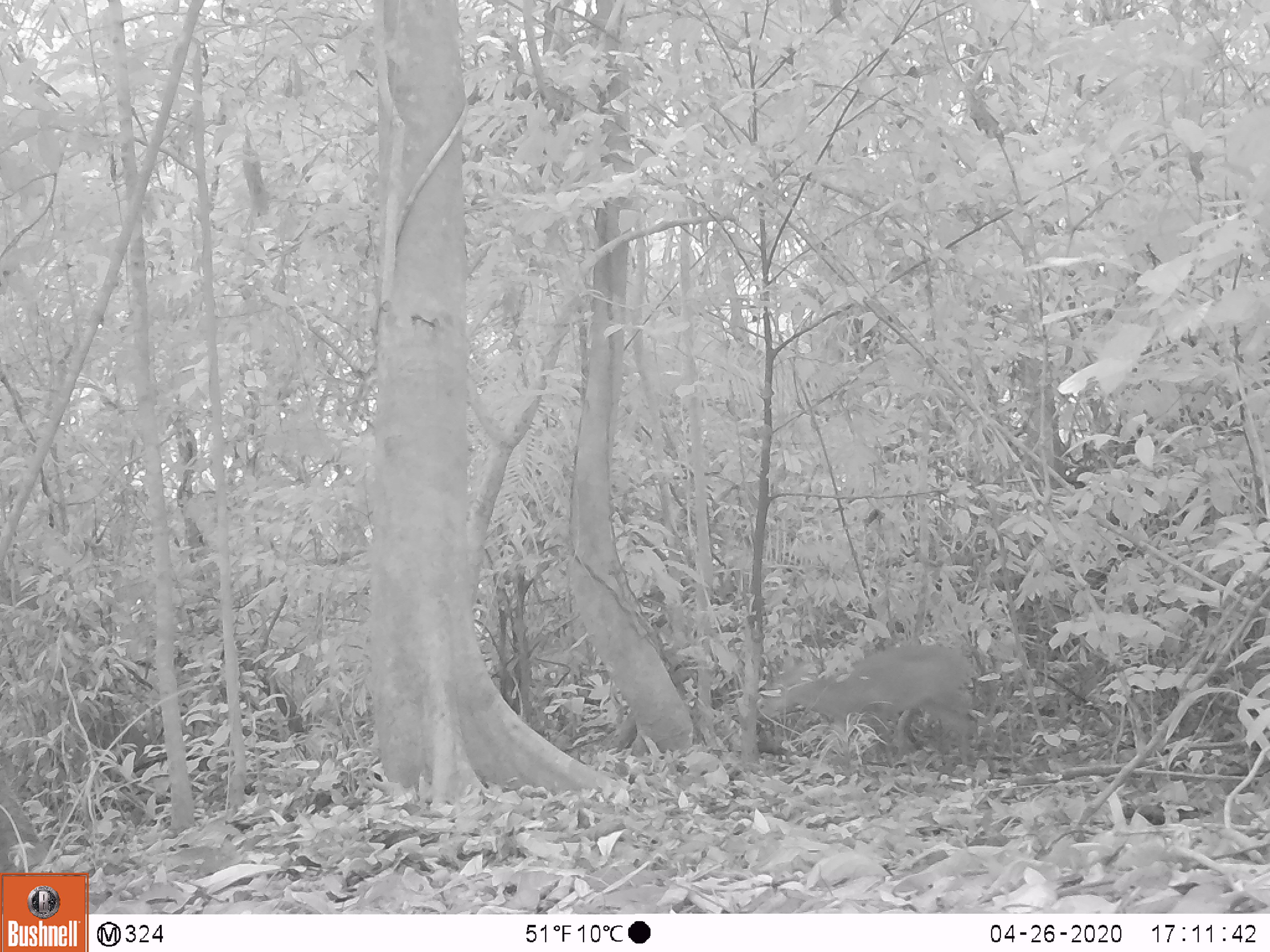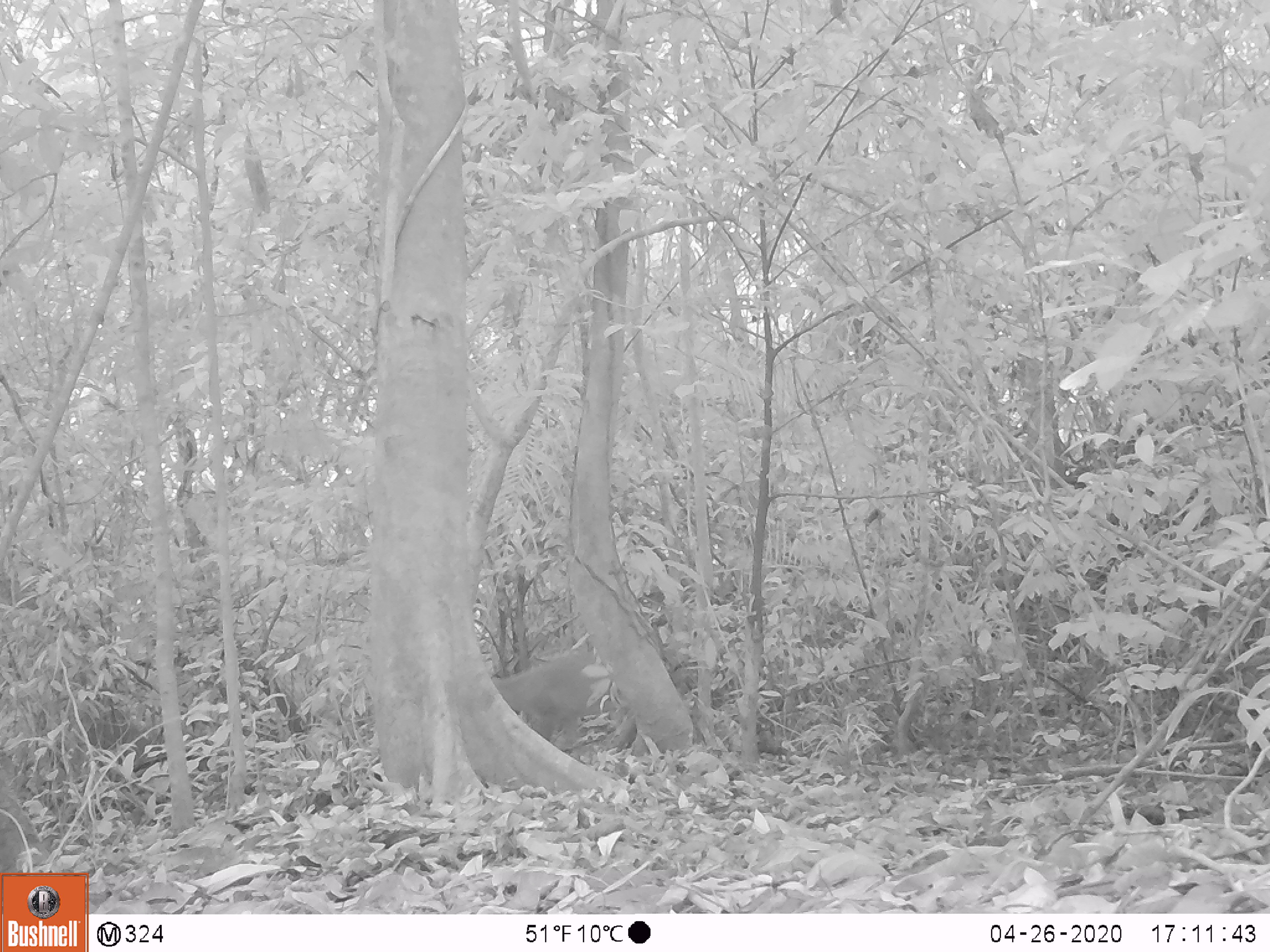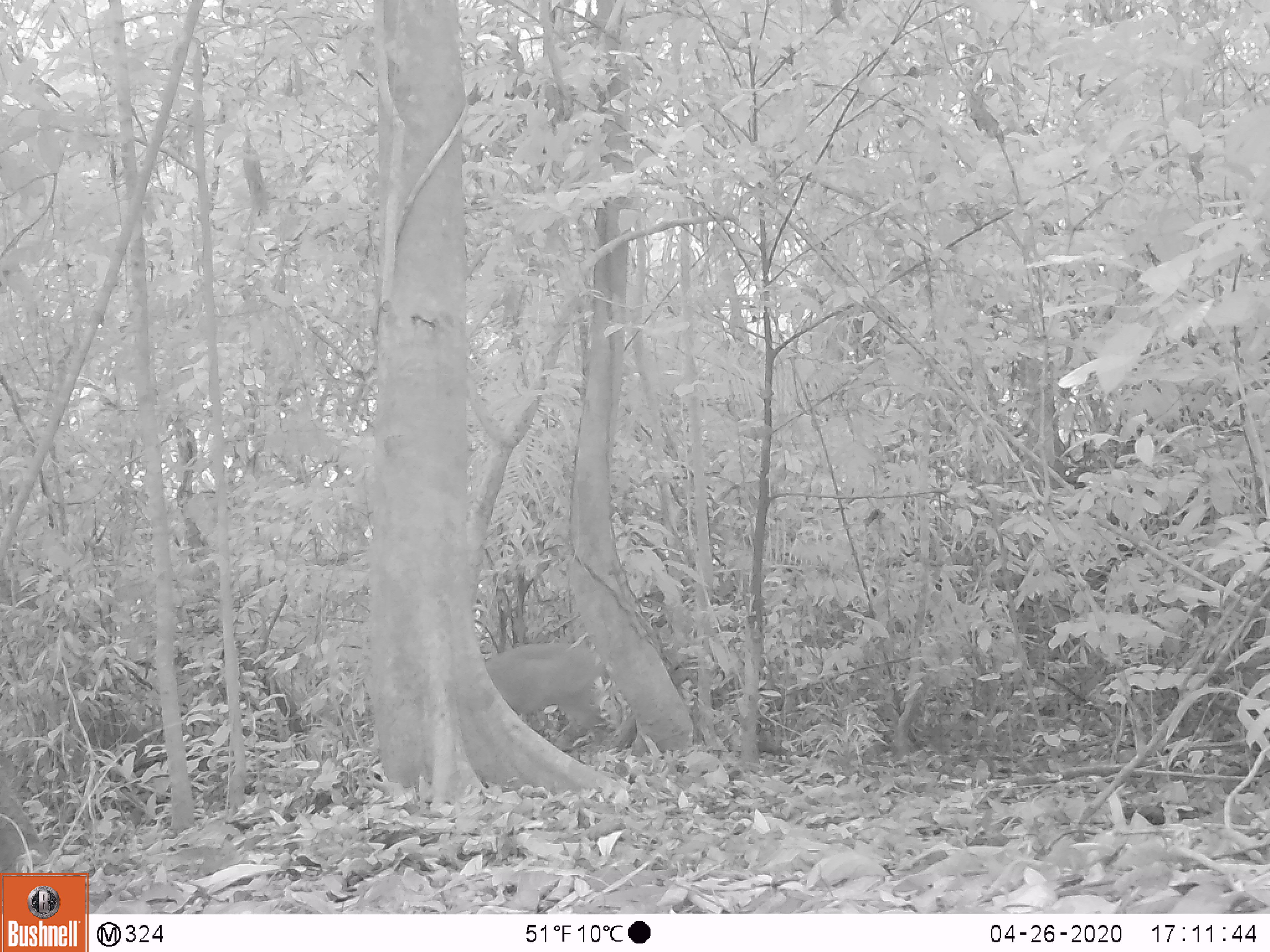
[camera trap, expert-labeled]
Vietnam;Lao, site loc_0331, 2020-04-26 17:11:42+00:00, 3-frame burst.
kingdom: Animalia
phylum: Chordata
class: Mammalia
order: Artiodactyla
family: Cervidae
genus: Muntiacus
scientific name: Muntiacus vuquangensis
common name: large-antlered muntjac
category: large antlered muntjac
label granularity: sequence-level